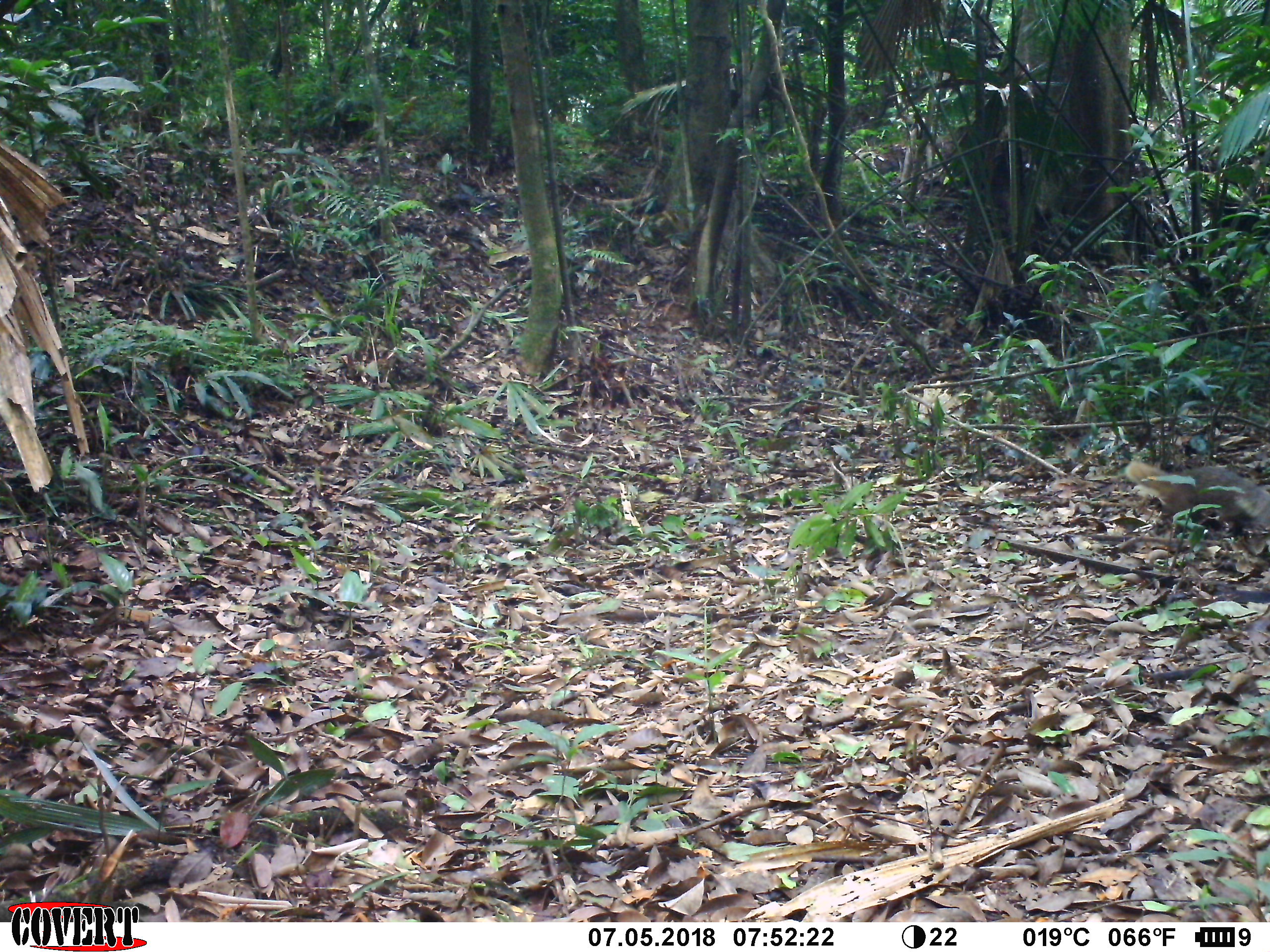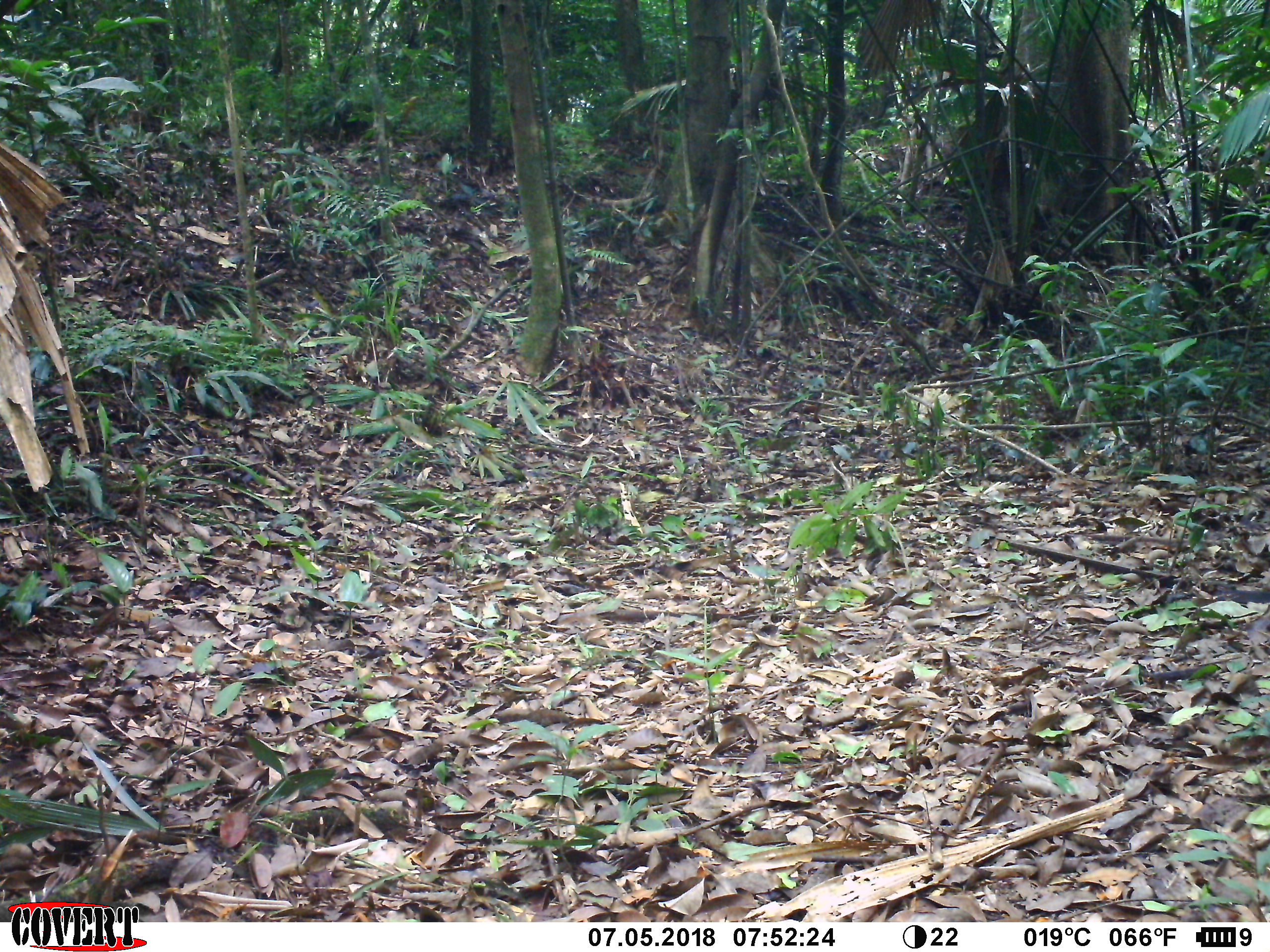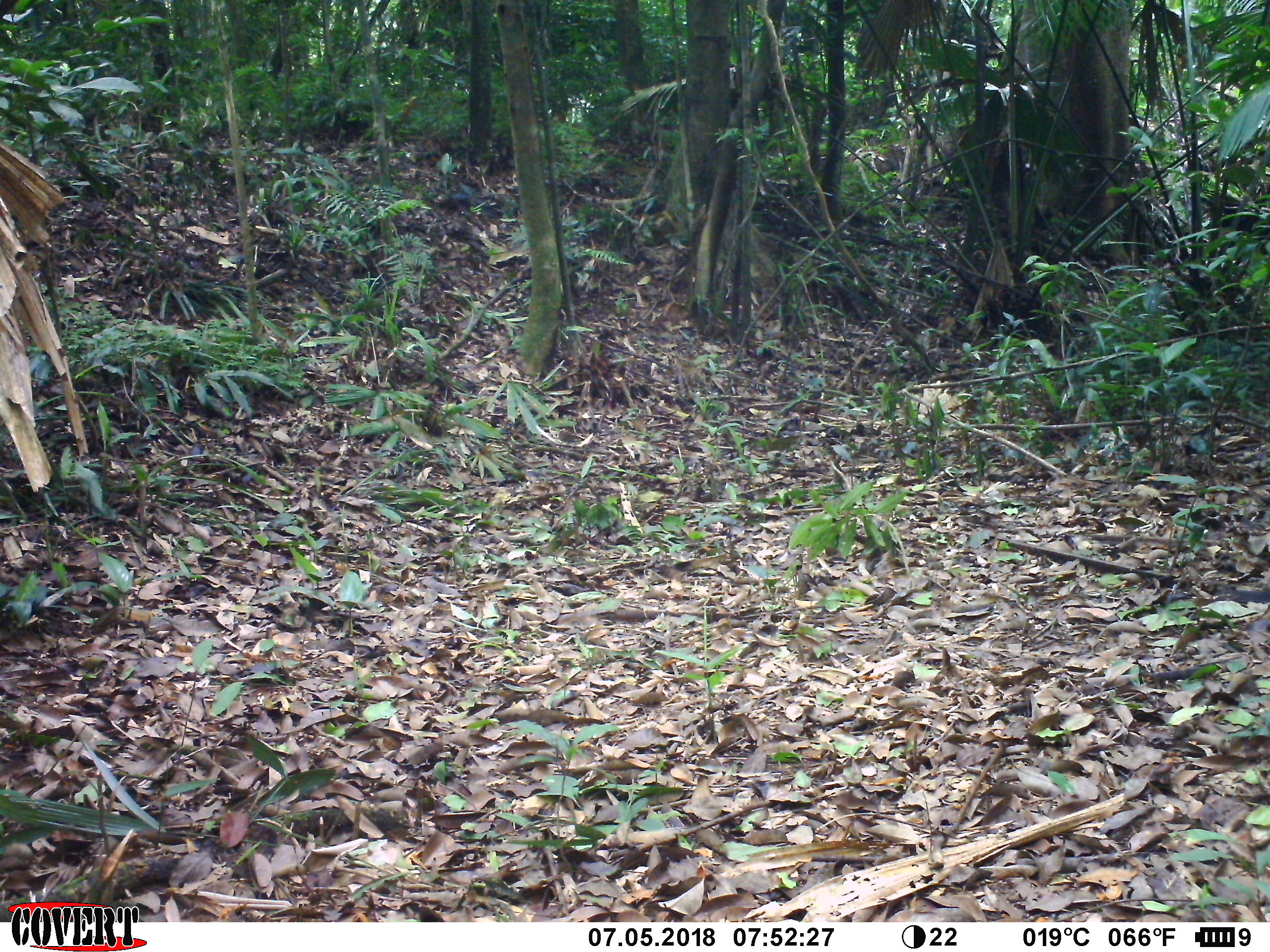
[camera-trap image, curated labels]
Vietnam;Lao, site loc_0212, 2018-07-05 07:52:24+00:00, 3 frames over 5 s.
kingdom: Animalia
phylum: Chordata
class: Mammalia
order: Carnivora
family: Herpestidae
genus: Urva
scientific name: Urva urva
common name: crab-eating mongoose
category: crab eating mongoose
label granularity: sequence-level